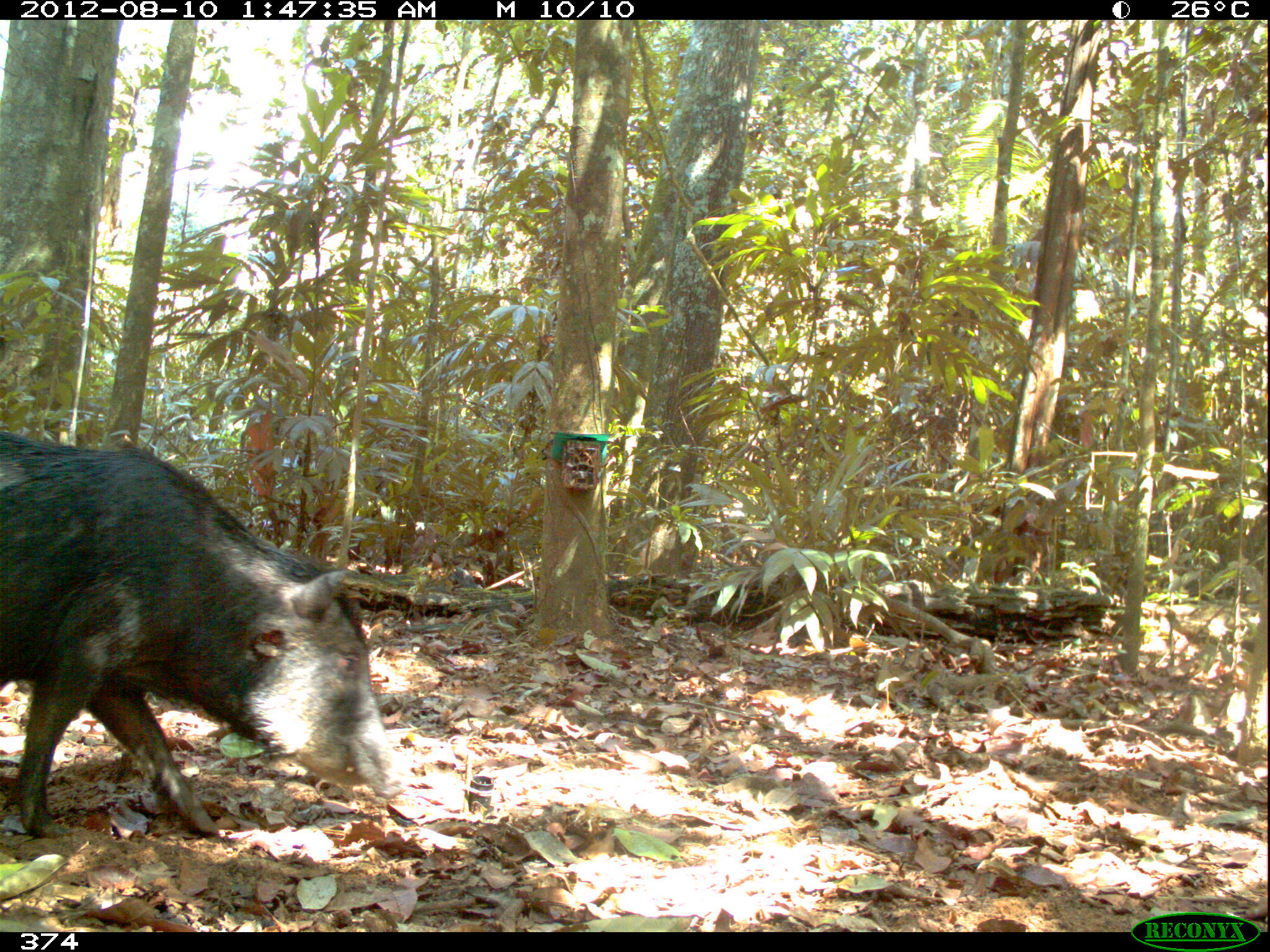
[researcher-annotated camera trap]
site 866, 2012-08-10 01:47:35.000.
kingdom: Animalia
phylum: Chordata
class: Mammalia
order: Artiodactyla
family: Tayassuidae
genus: Tayassu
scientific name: Tayassu pecari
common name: white-lipped peccary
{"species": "Tayassu pecari (white-lipped peccary)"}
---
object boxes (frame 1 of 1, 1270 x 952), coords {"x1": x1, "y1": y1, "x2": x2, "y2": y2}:
tayassu pecari: {"x1": 0, "y1": 427, "x2": 412, "y2": 840}